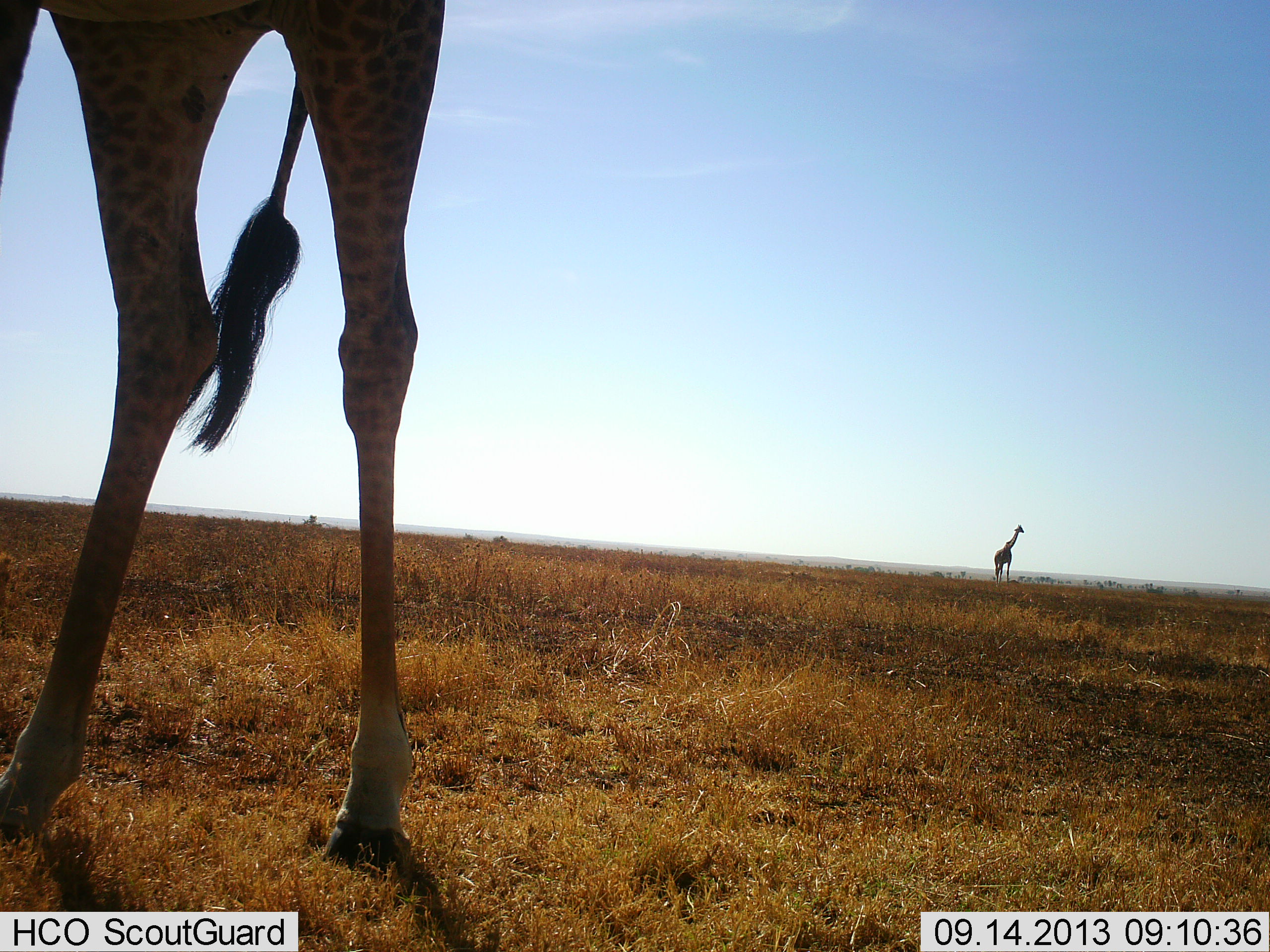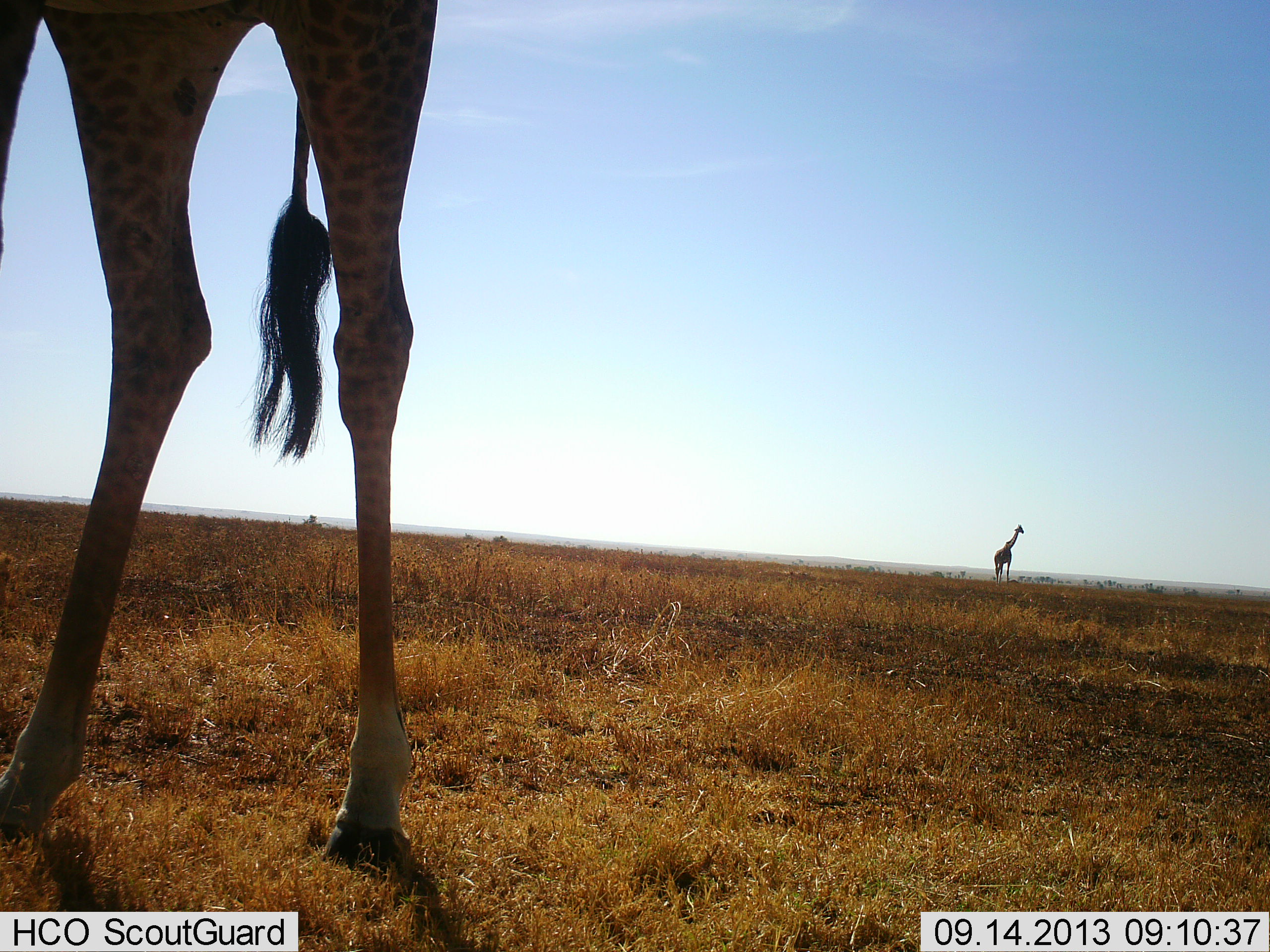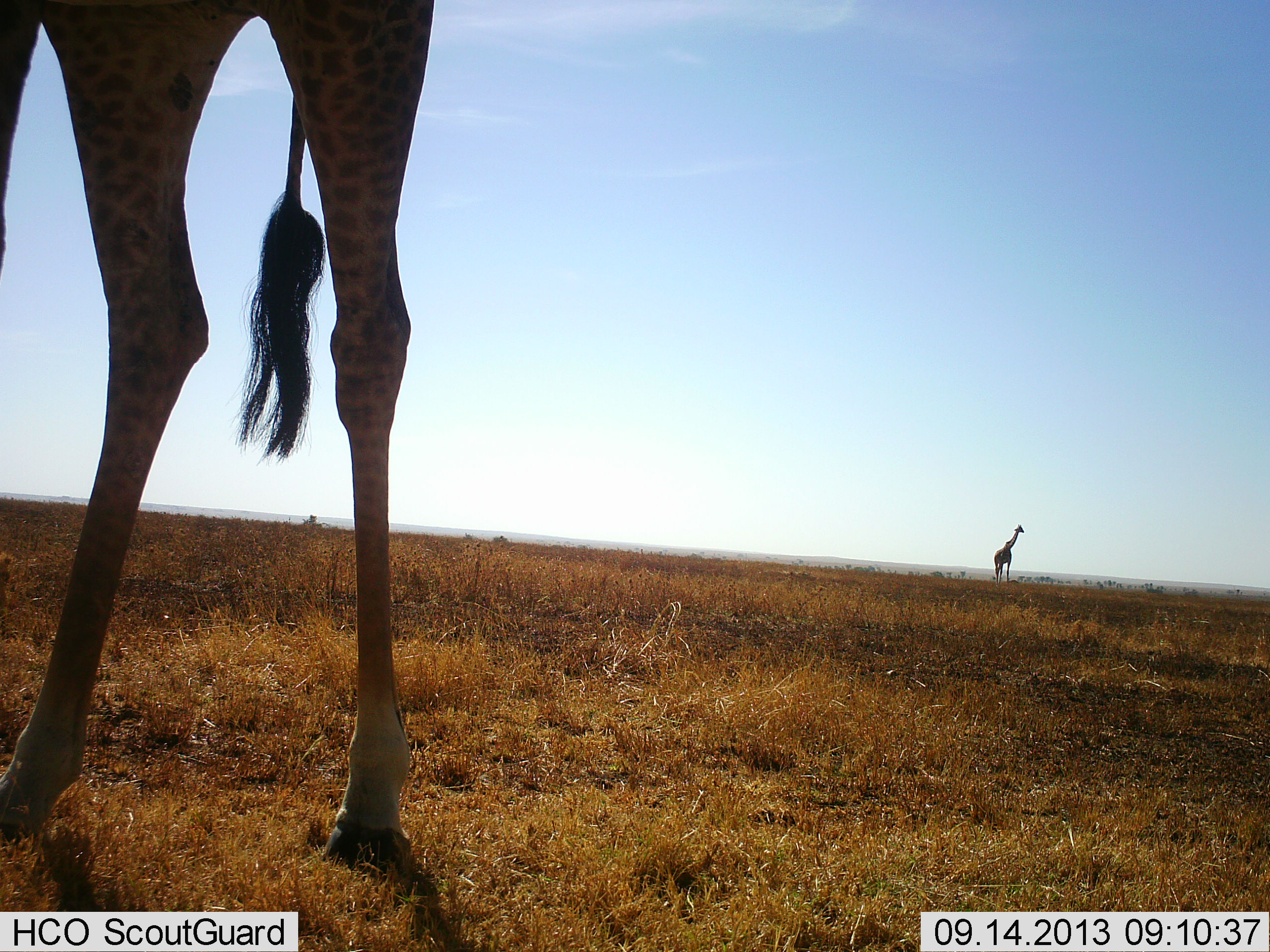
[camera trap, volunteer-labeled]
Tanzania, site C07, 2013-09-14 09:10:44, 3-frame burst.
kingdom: Animalia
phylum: Chordata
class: Mammalia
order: Artiodactyla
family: Giraffidae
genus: Giraffa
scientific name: Giraffa camelopardalis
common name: giraffe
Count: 2.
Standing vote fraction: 97%.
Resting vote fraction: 0%.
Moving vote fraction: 3%.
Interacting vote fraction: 5%.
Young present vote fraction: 0%.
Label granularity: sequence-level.